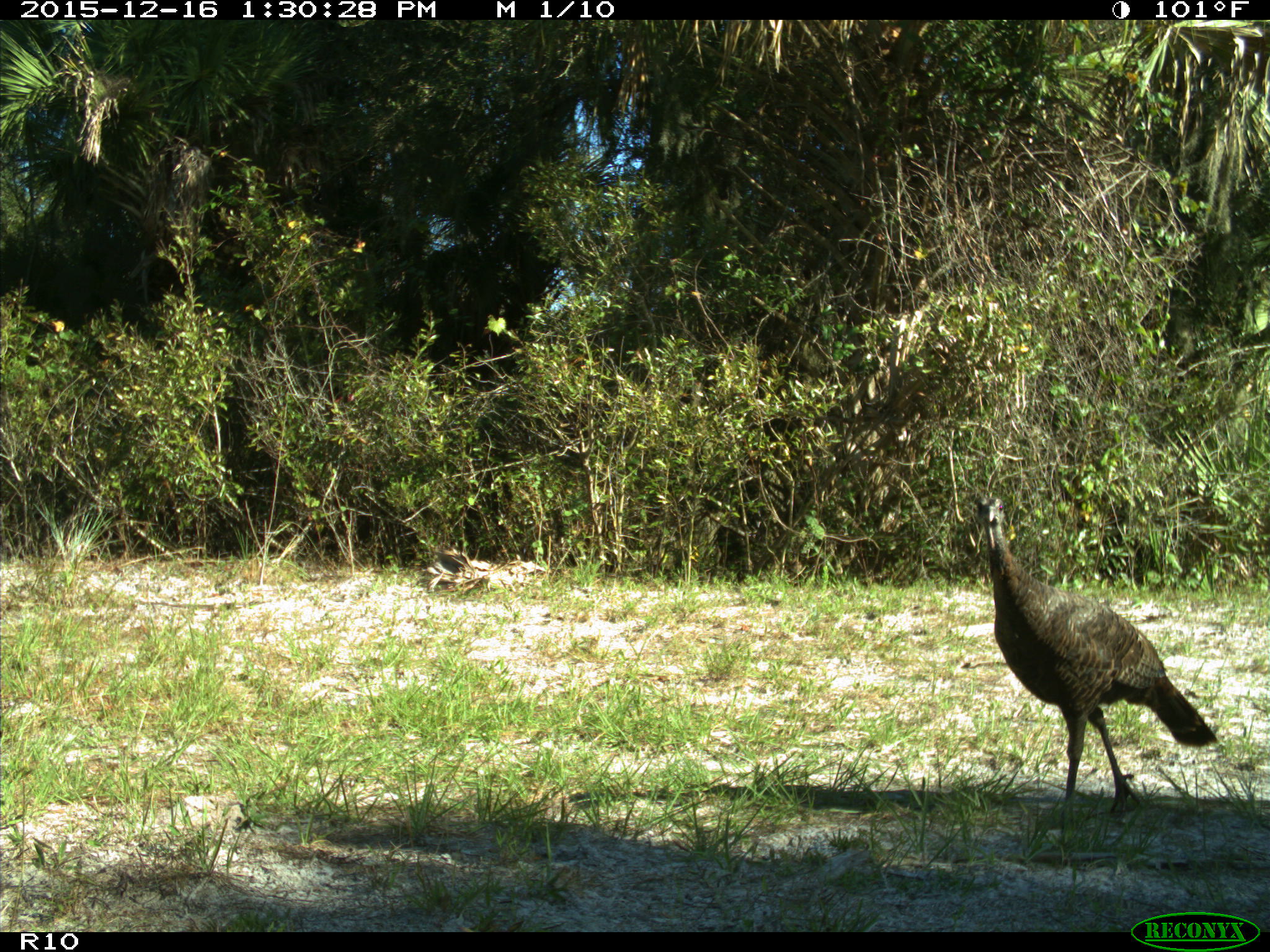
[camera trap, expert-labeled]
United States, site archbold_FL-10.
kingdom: Animalia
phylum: Chordata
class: Aves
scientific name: Aves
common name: birds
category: unidentified bird